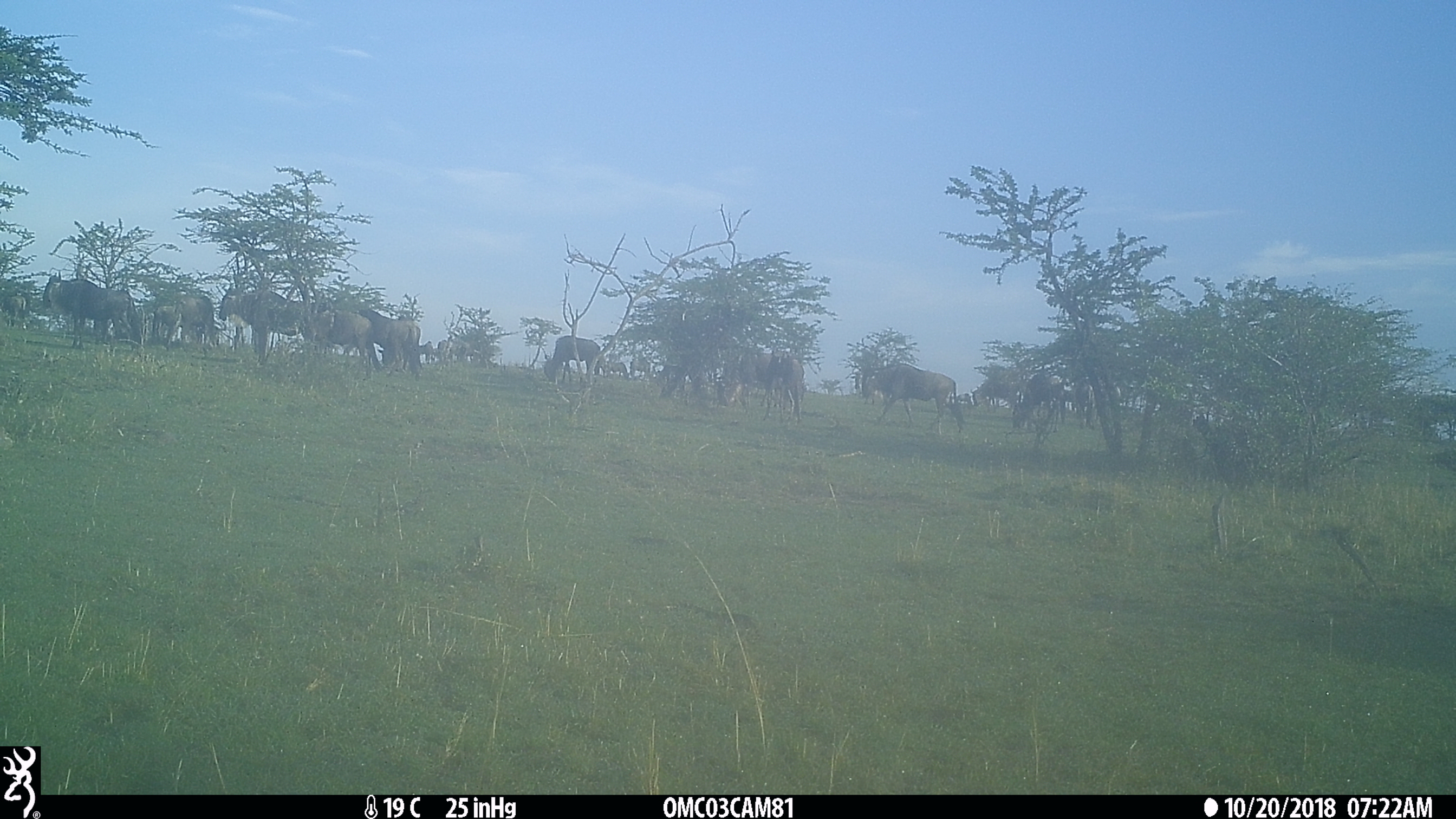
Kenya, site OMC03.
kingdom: Animalia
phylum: Chordata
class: Mammalia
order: Artiodactyla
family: Bovidae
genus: Connochaetes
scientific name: Connochaetes taurinus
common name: blue wildebeest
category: wildebeest